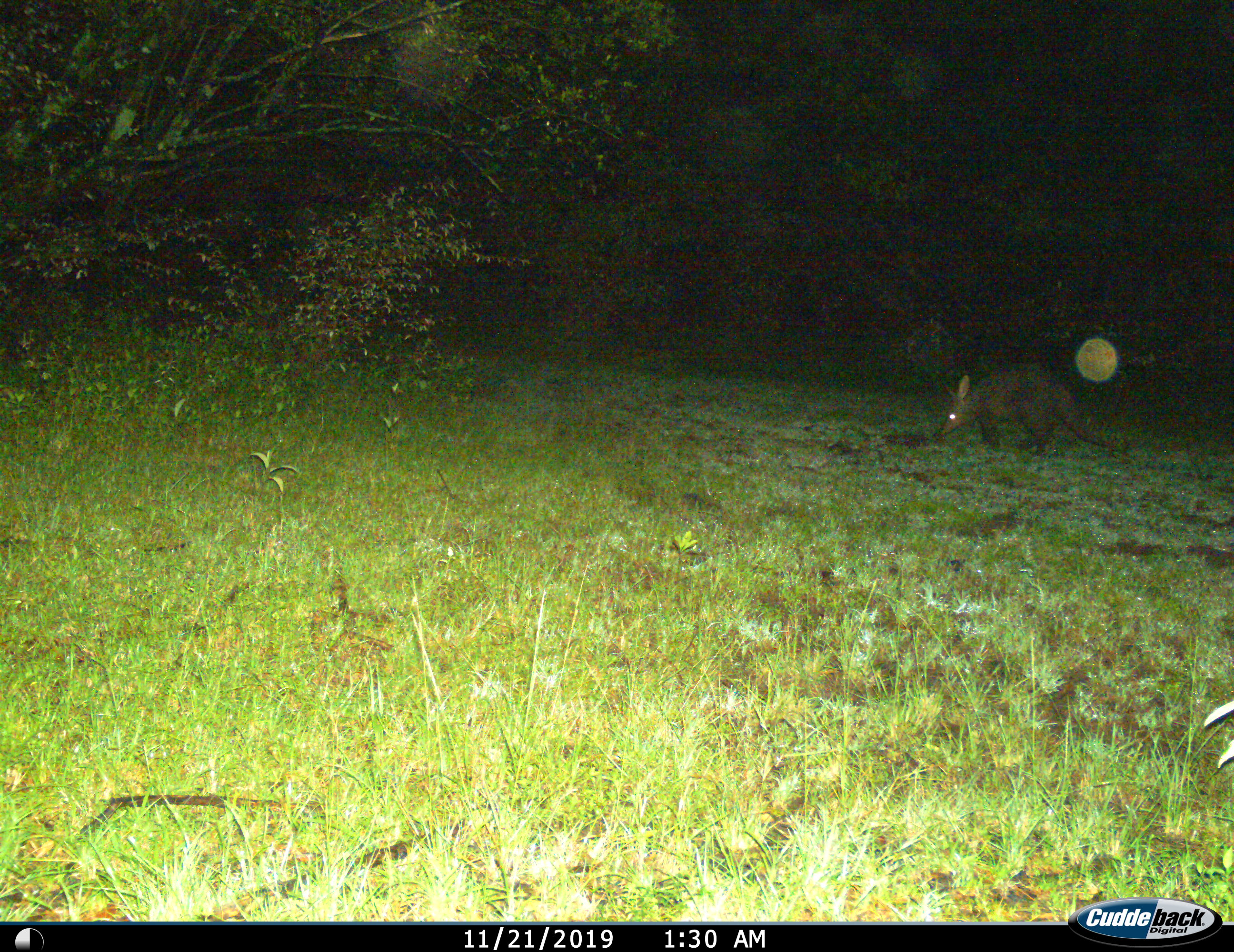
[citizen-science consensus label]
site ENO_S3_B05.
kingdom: Animalia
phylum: Chordata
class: Mammalia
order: Tubulidentata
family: Orycteropodidae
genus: Orycteropus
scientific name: Orycteropus afer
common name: aardvark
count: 1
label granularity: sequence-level